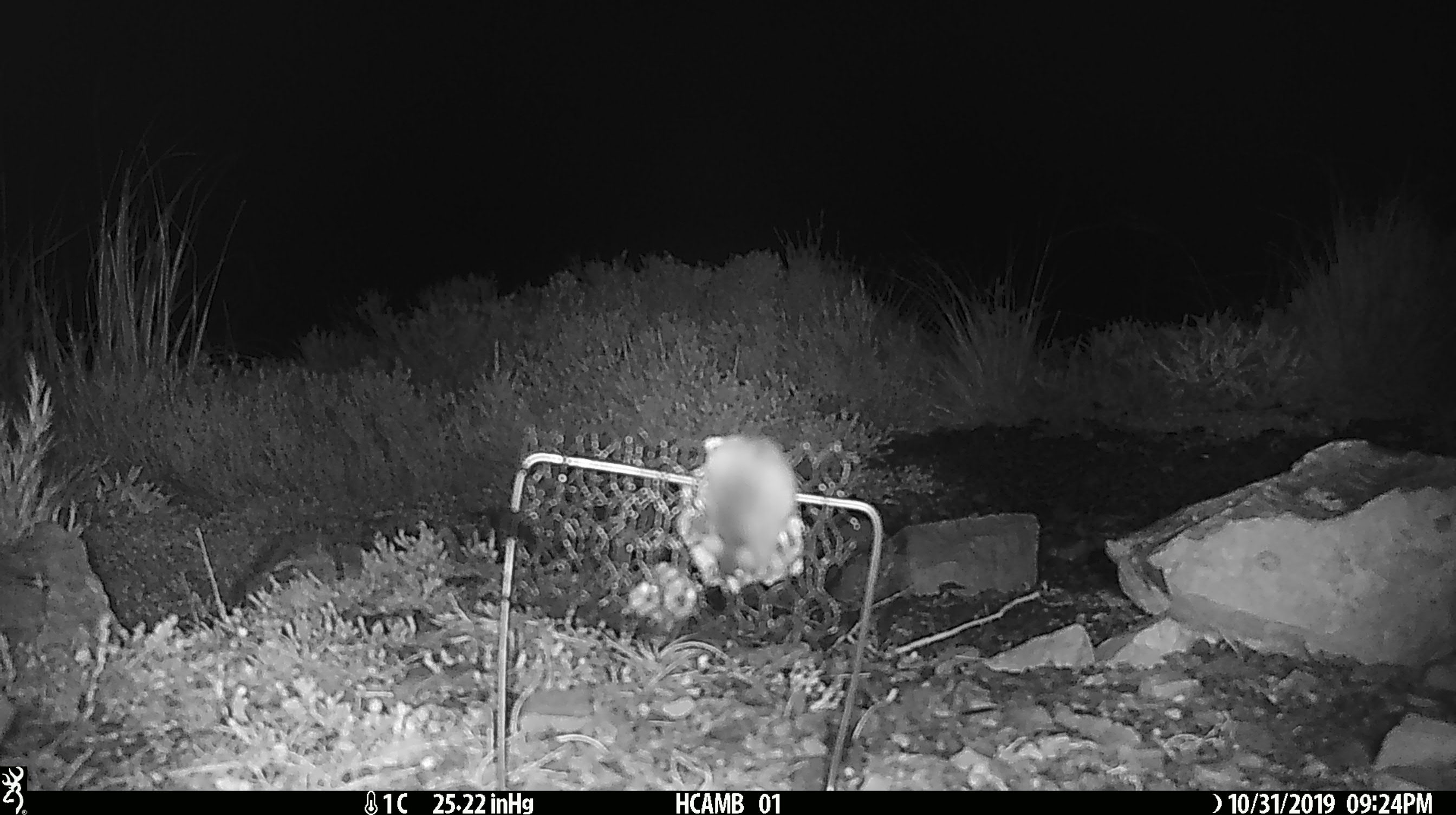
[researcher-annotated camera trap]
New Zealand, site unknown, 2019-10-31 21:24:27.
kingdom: Animalia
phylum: Chordata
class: Mammalia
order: Rodentia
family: Muridae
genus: Mus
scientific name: Mus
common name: mouse